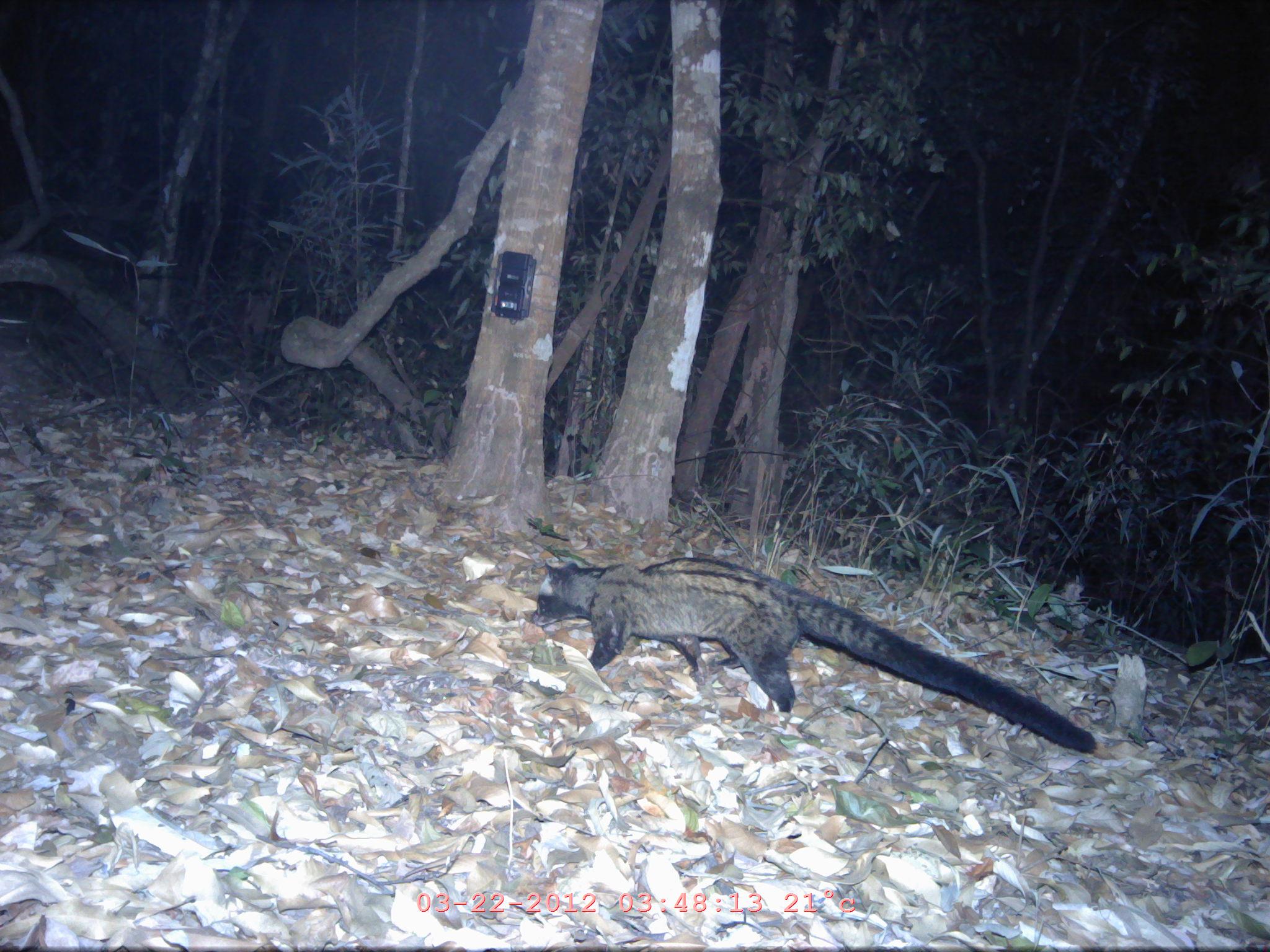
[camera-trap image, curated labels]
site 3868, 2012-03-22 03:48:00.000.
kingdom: Animalia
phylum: Chordata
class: Mammalia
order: Carnivora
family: Viverridae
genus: Paradoxurus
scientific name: Paradoxurus hermaphroditus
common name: asian palm civet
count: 1